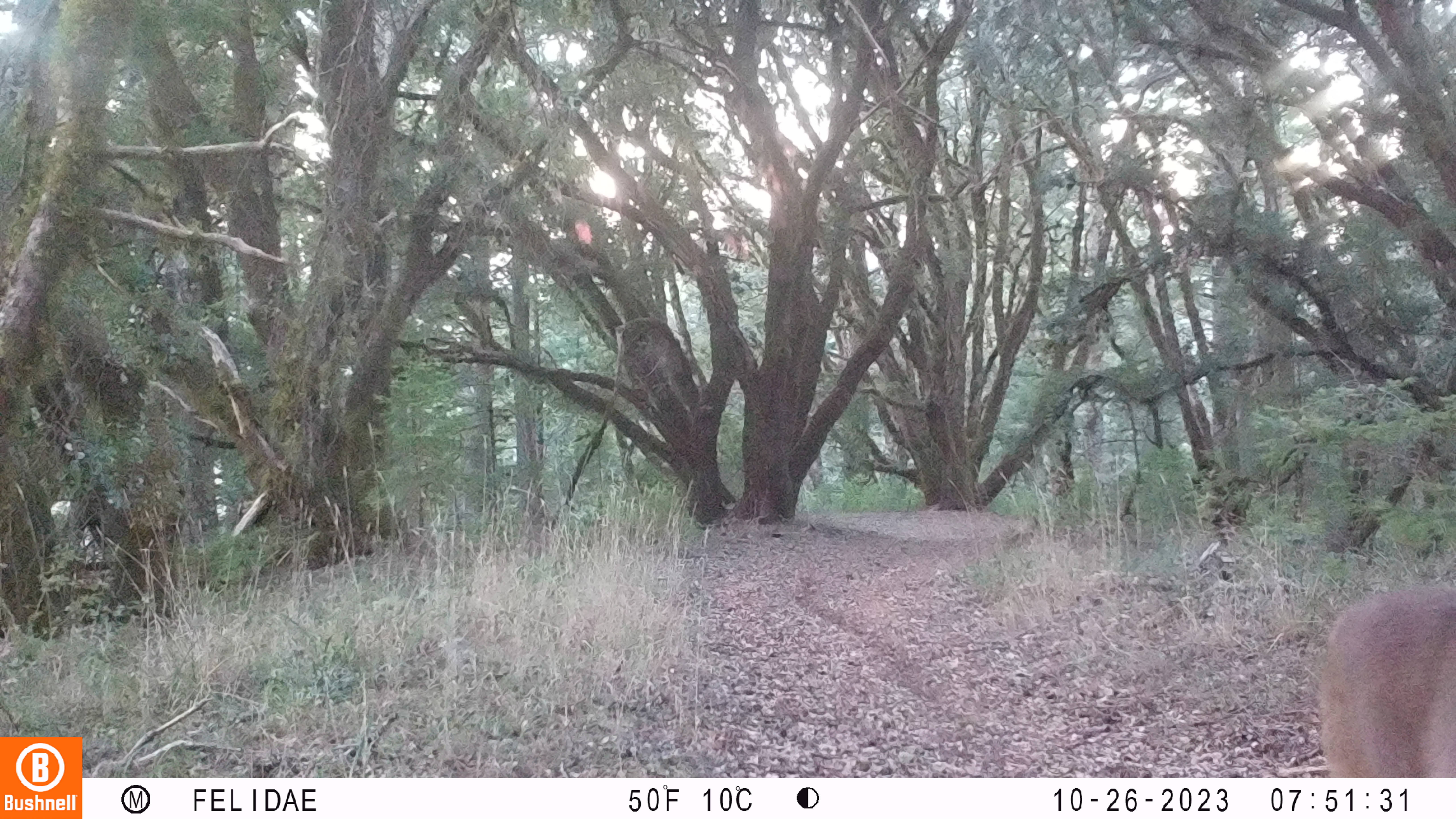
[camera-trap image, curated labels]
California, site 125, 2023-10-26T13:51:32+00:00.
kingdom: Animalia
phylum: Chordata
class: Mammalia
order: Artiodactyla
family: Cervidae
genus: Odocoileus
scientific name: Odocoileus hemionus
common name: mule deer